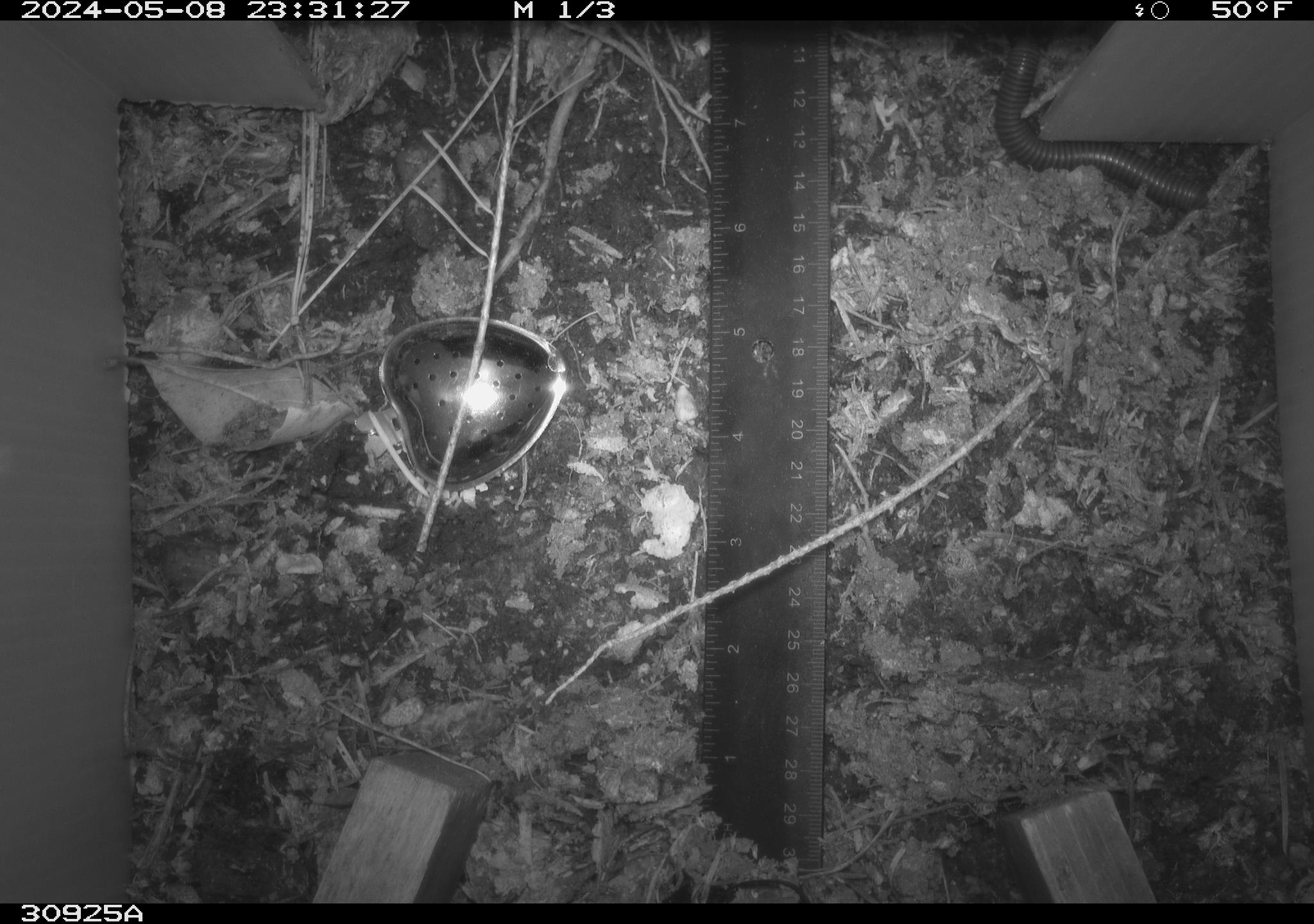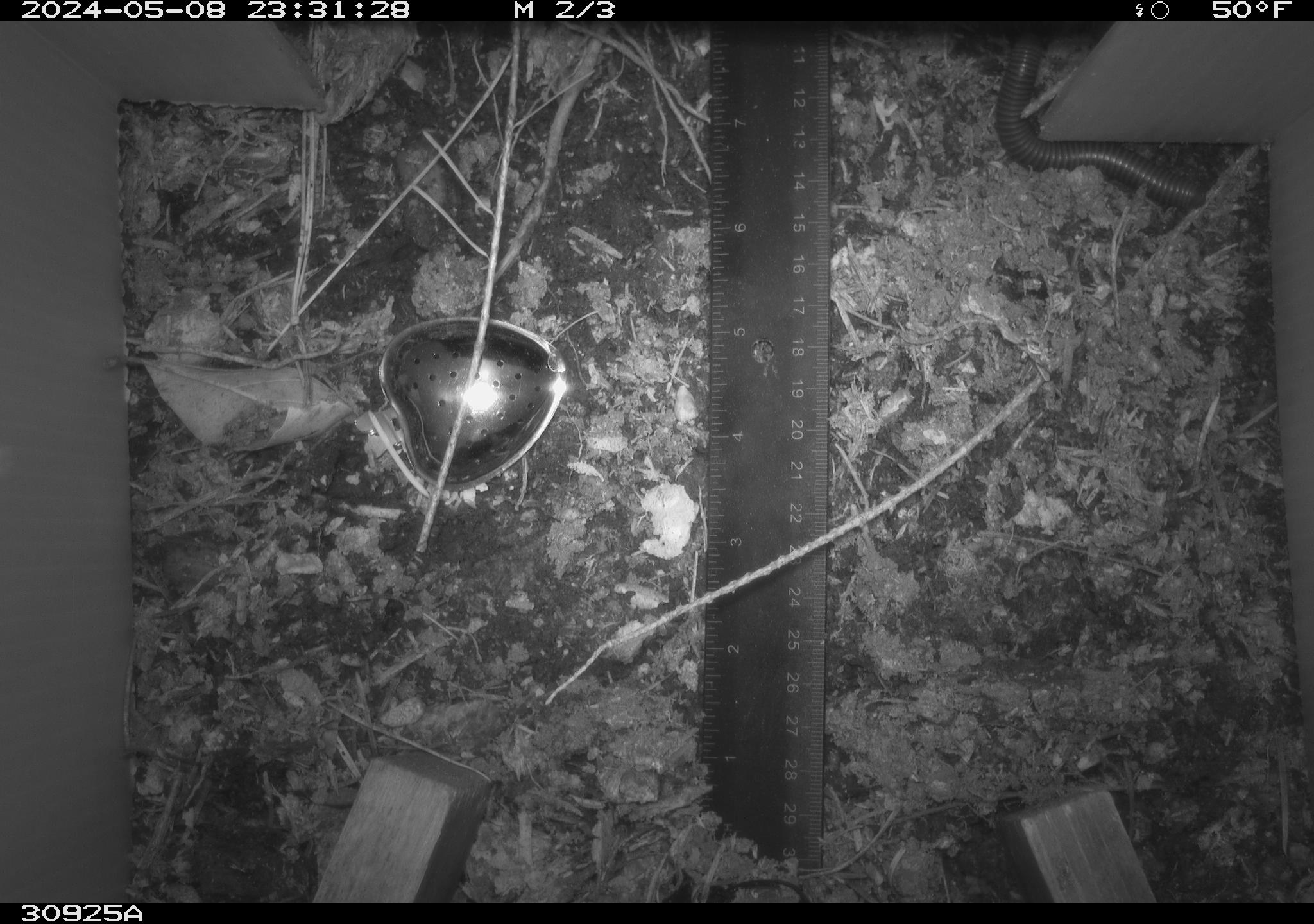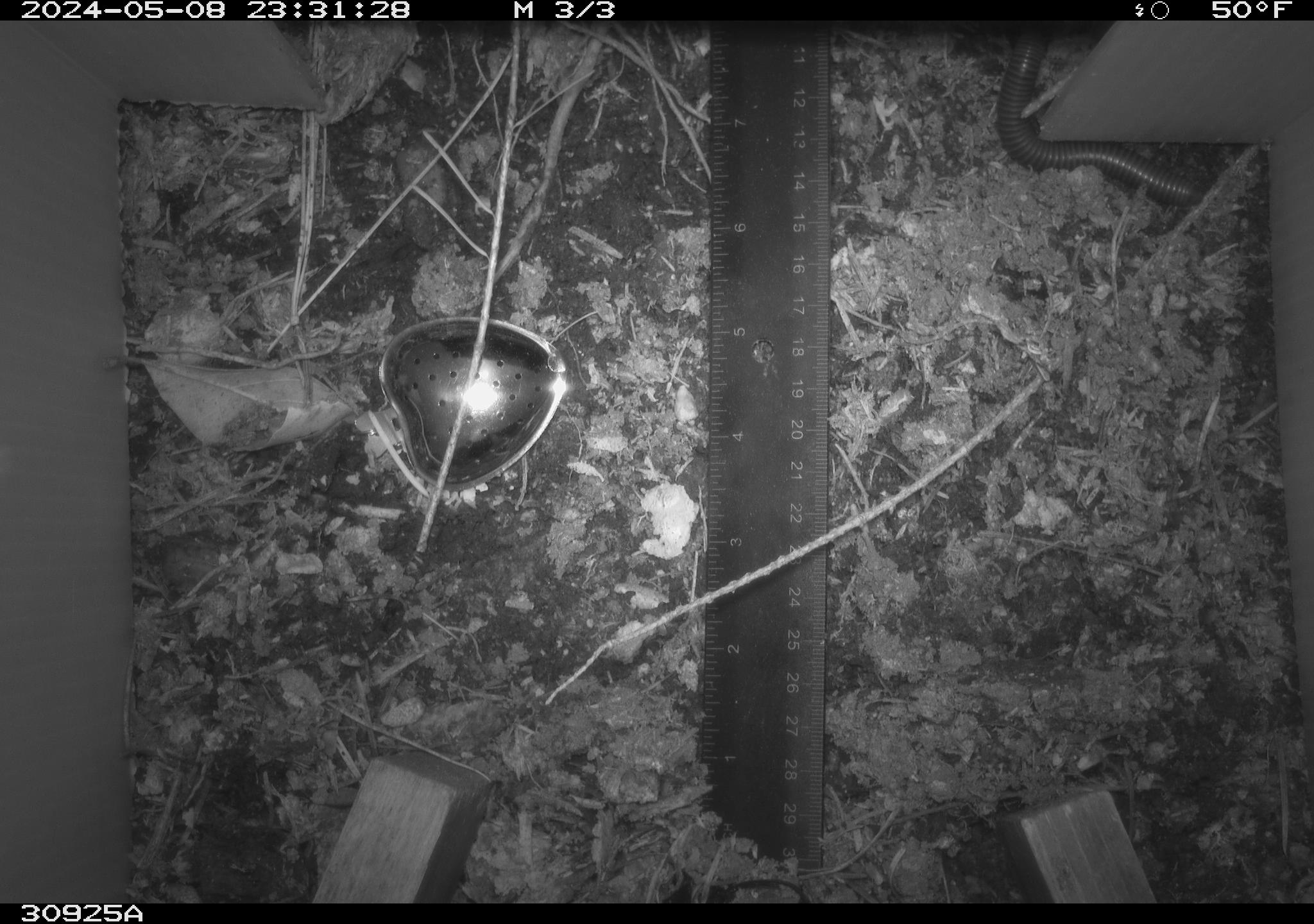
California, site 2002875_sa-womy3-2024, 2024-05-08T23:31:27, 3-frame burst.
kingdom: Animalia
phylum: Arthropoda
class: Diplopoda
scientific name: Diplopoda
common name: millipedes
Millipedes (Diplopoda).